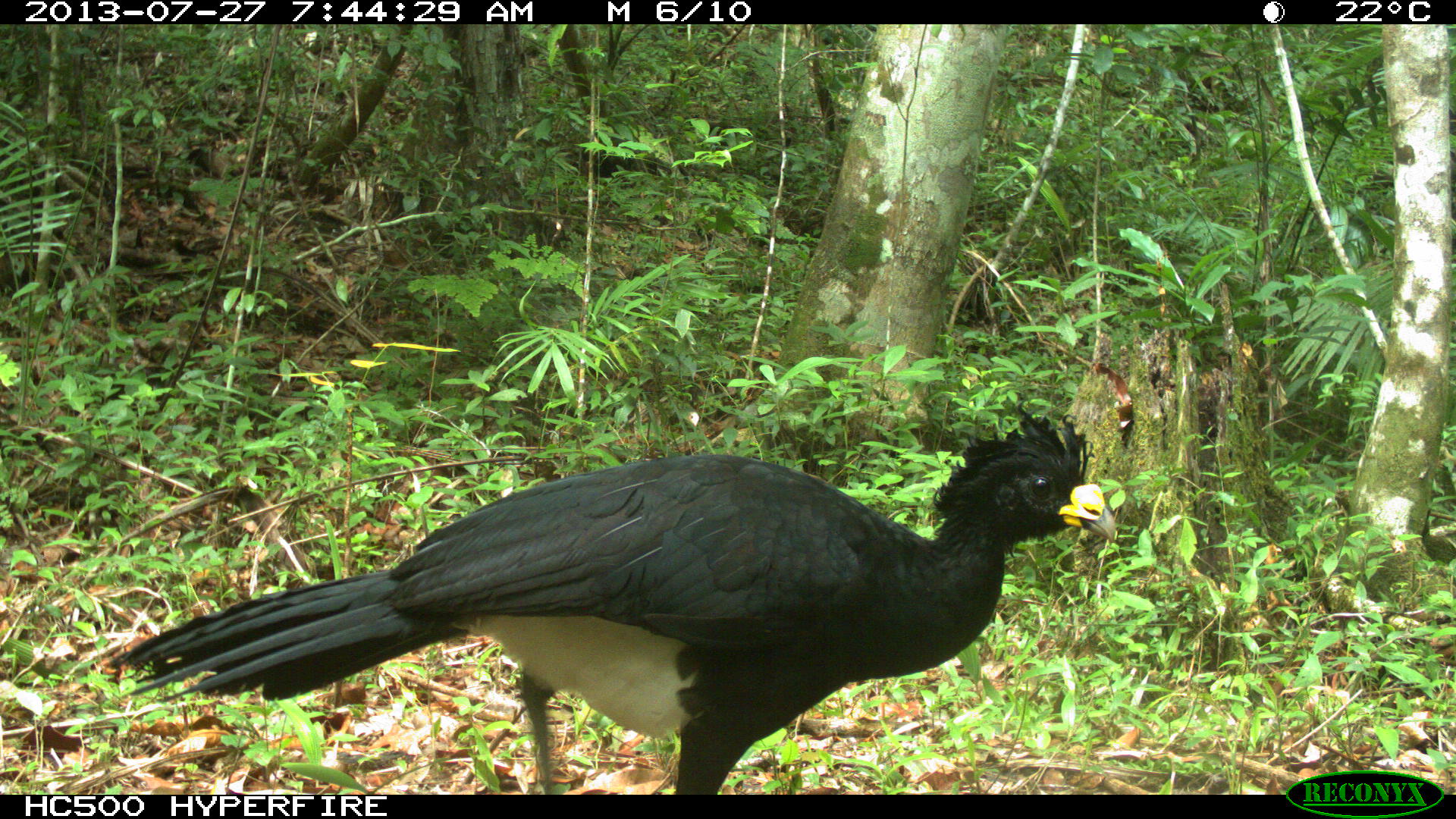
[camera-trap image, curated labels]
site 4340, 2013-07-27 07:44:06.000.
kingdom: Animalia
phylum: Chordata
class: Aves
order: Galliformes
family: Cracidae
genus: Crax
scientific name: Crax rubra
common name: great curassow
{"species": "Crax rubra (great curassow)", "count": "2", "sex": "male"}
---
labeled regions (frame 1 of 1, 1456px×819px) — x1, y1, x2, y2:
crax rubra: 104, 395, 1115, 794